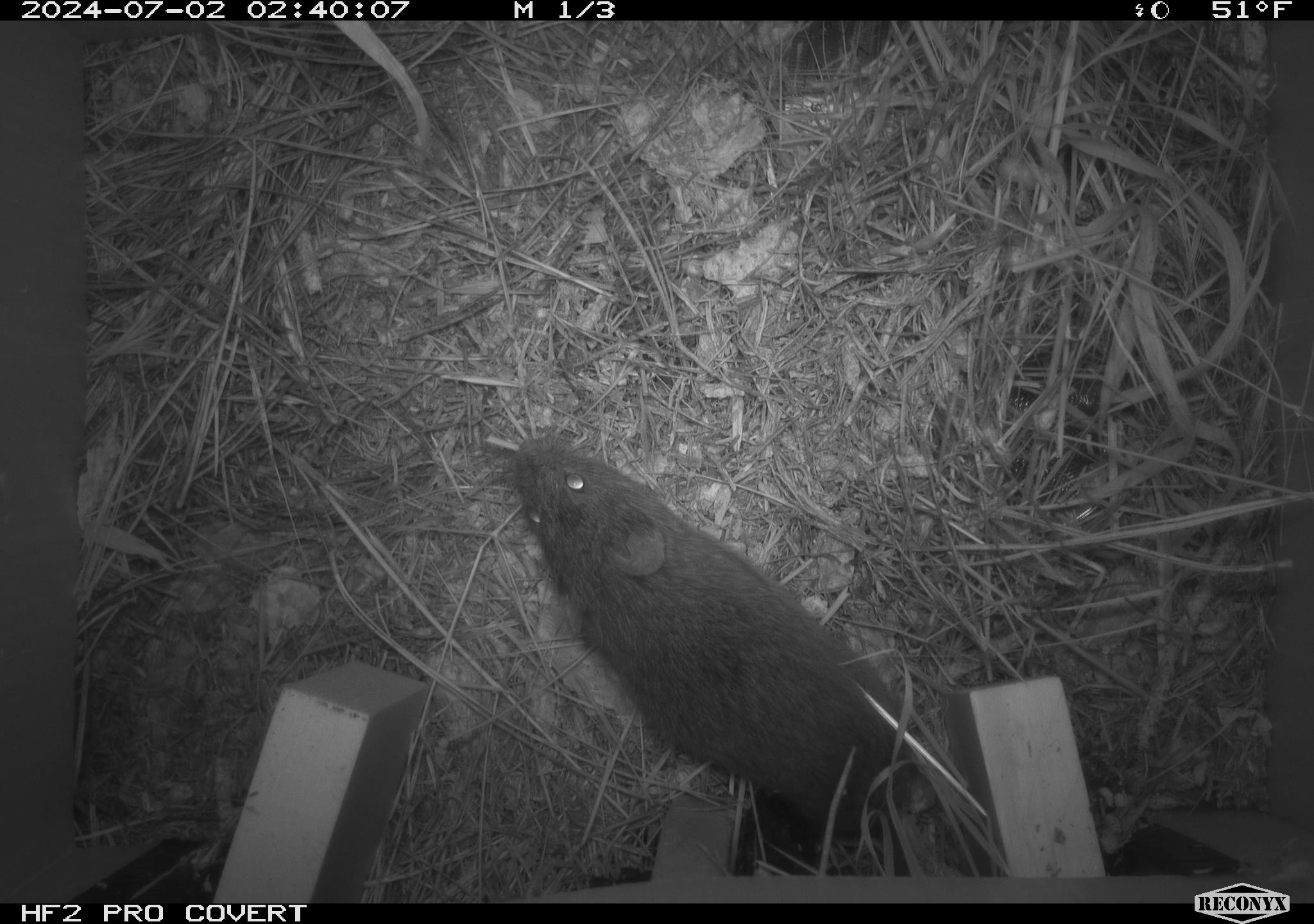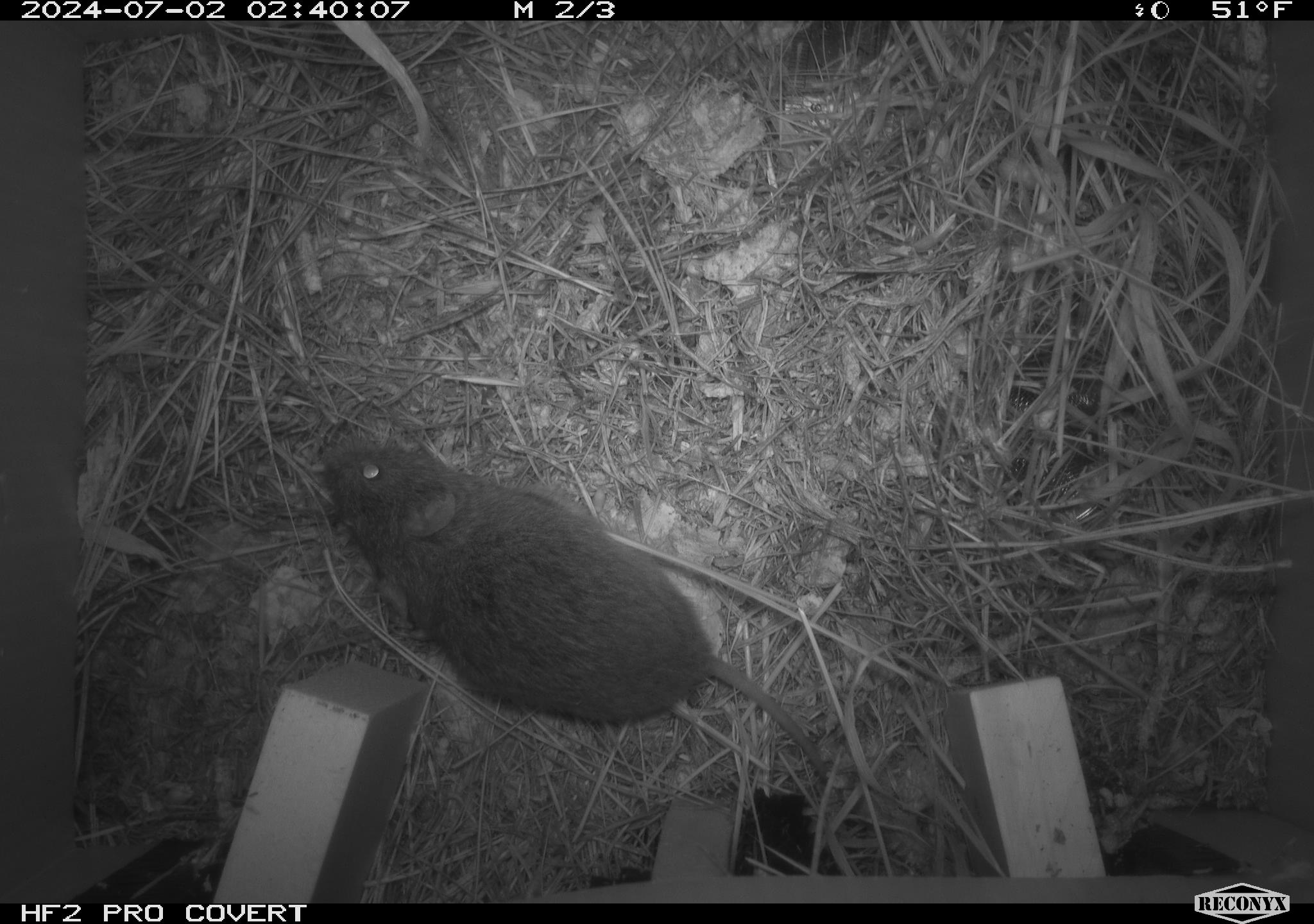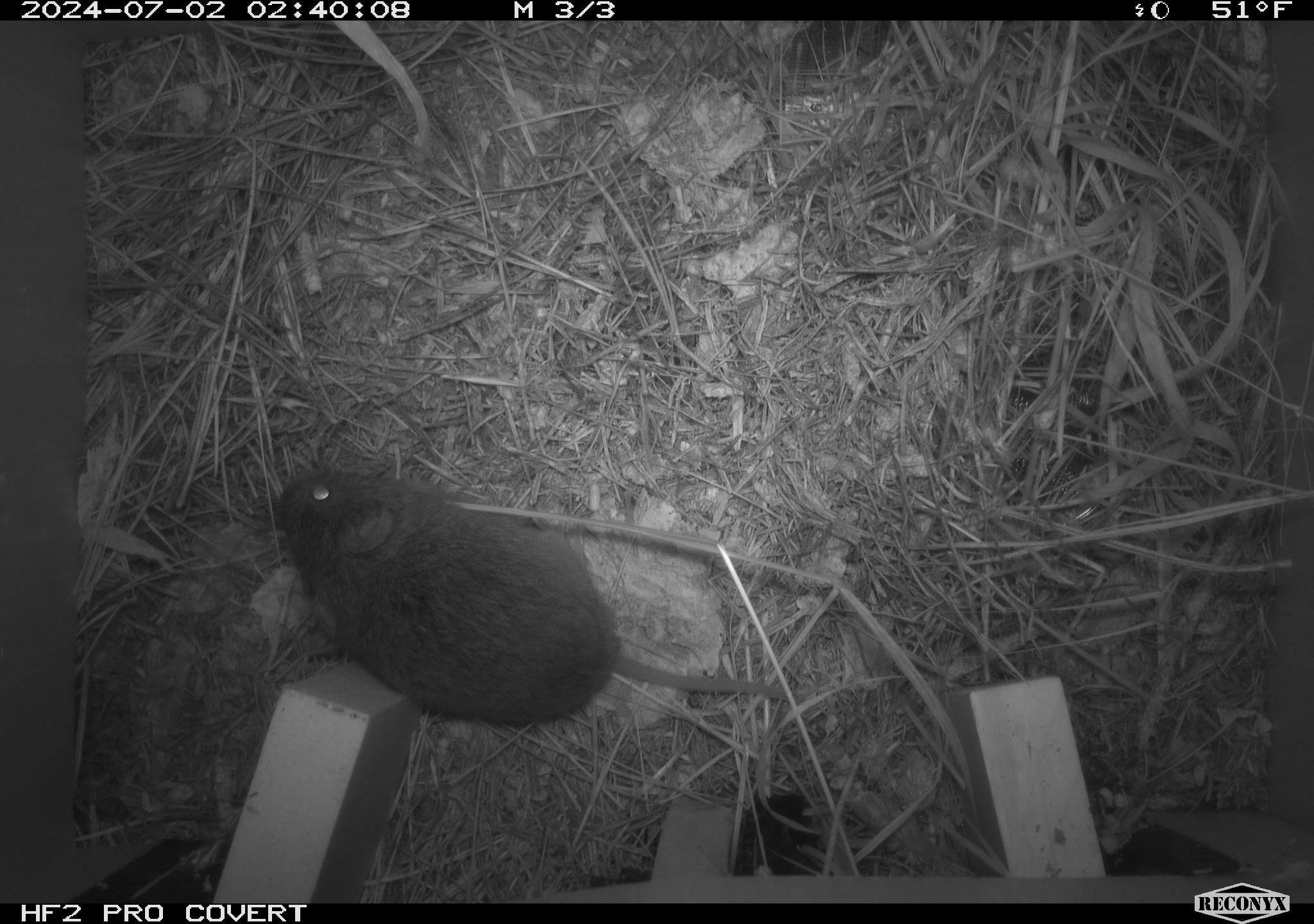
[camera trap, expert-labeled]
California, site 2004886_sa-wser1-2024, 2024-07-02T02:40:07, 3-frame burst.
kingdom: Animalia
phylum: Chordata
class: Mammalia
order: Rodentia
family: Cricetidae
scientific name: Arvicolinae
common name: voles, lemmings, and muskrats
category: arvicolinae subfamily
Arvicolinae subfamily (voles, lemmings, and muskrats) (Arvicolinae).